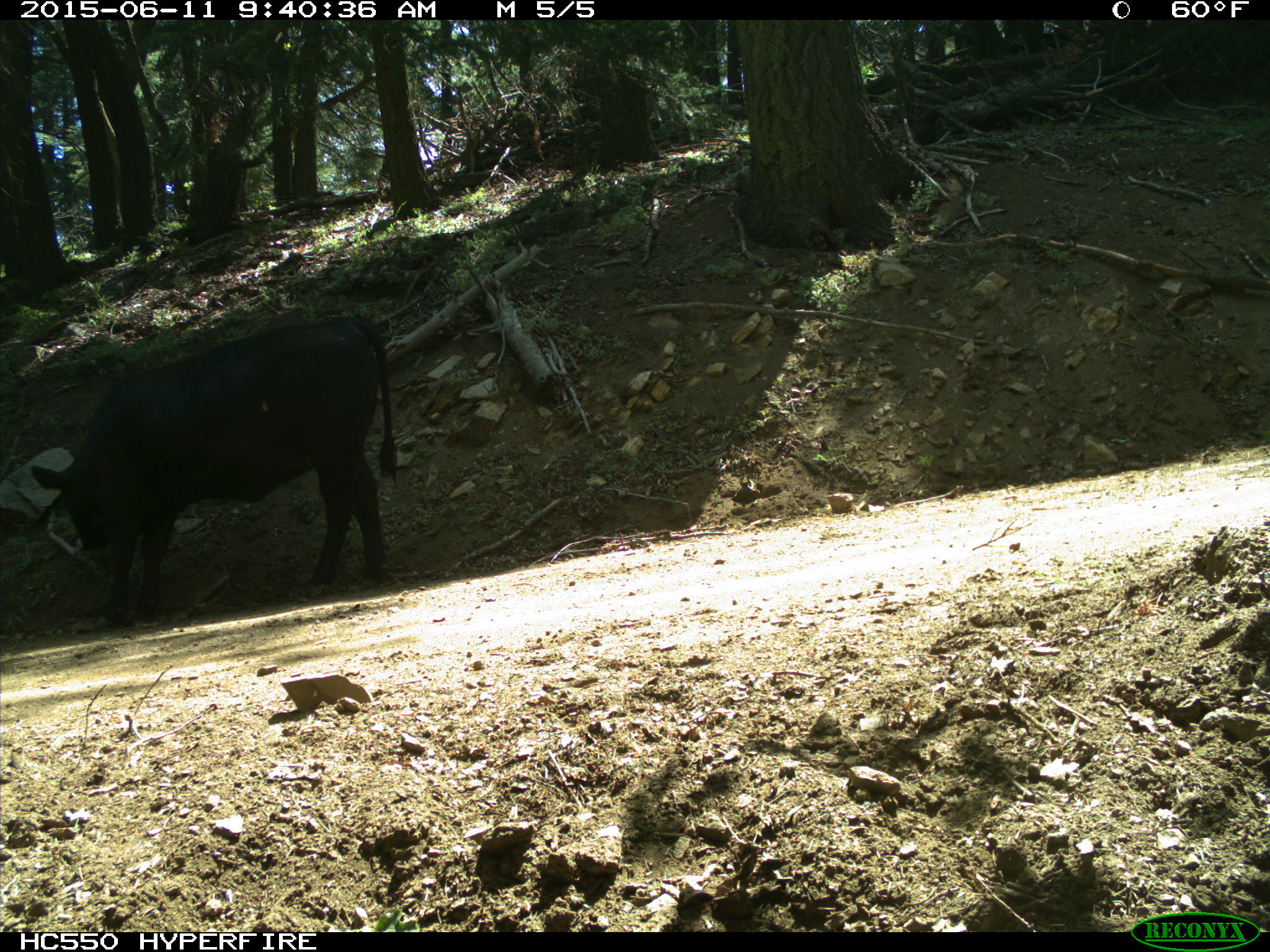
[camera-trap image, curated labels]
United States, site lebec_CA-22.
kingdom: Animalia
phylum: Chordata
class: Mammalia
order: Artiodactyla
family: Bovidae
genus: Bos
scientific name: Bos taurus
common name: domestic cow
Bos taurus (domestic cow).